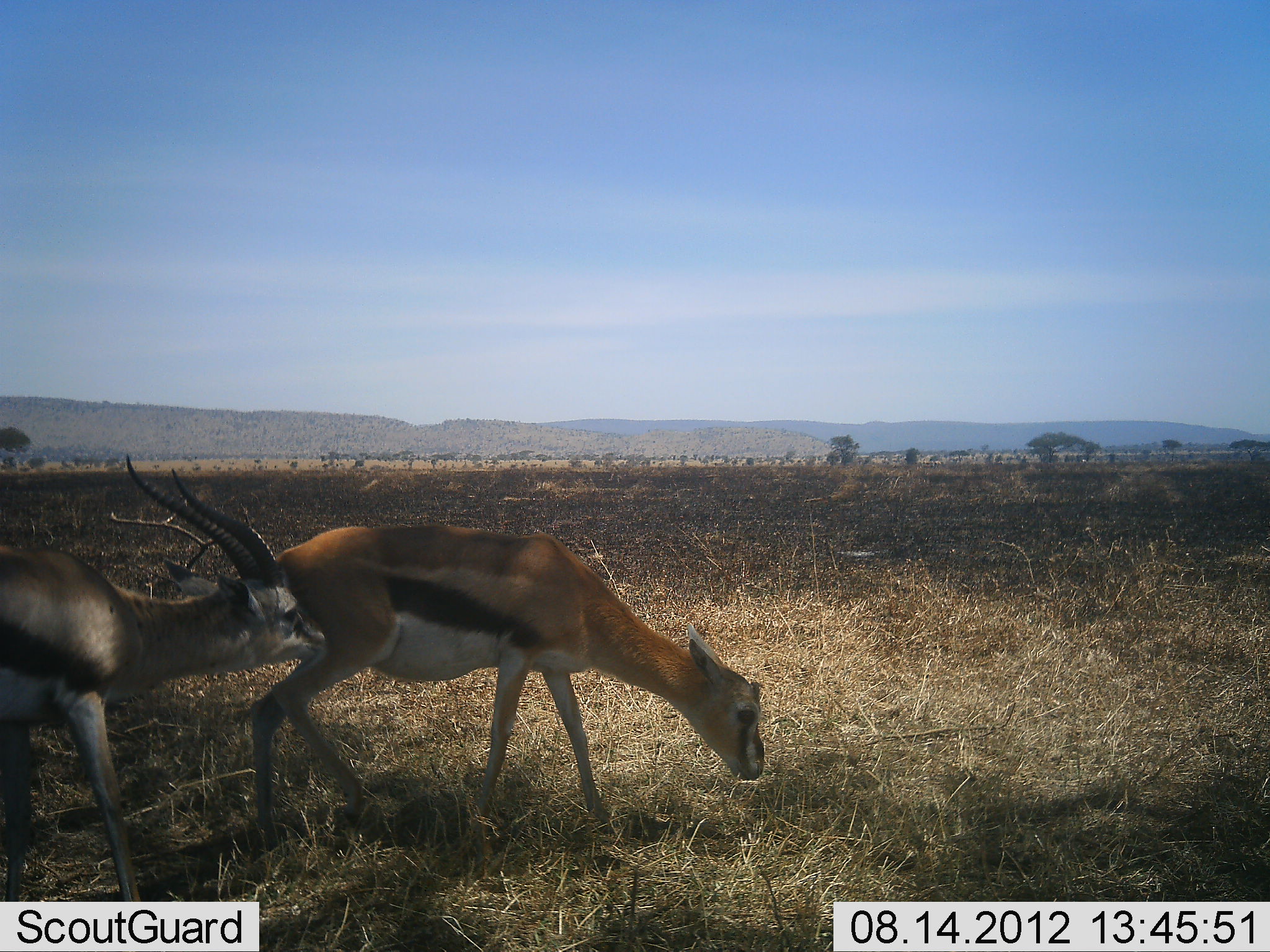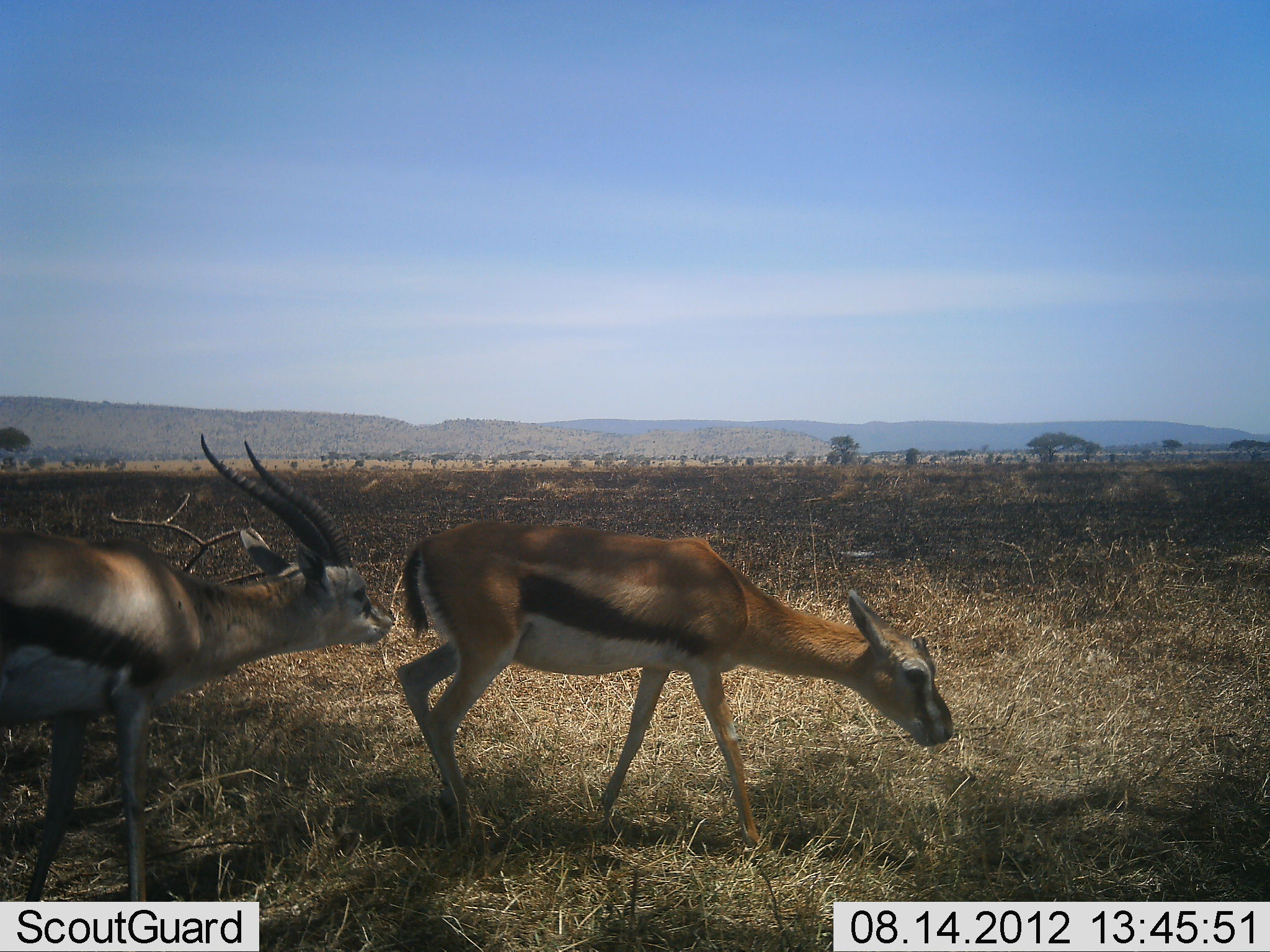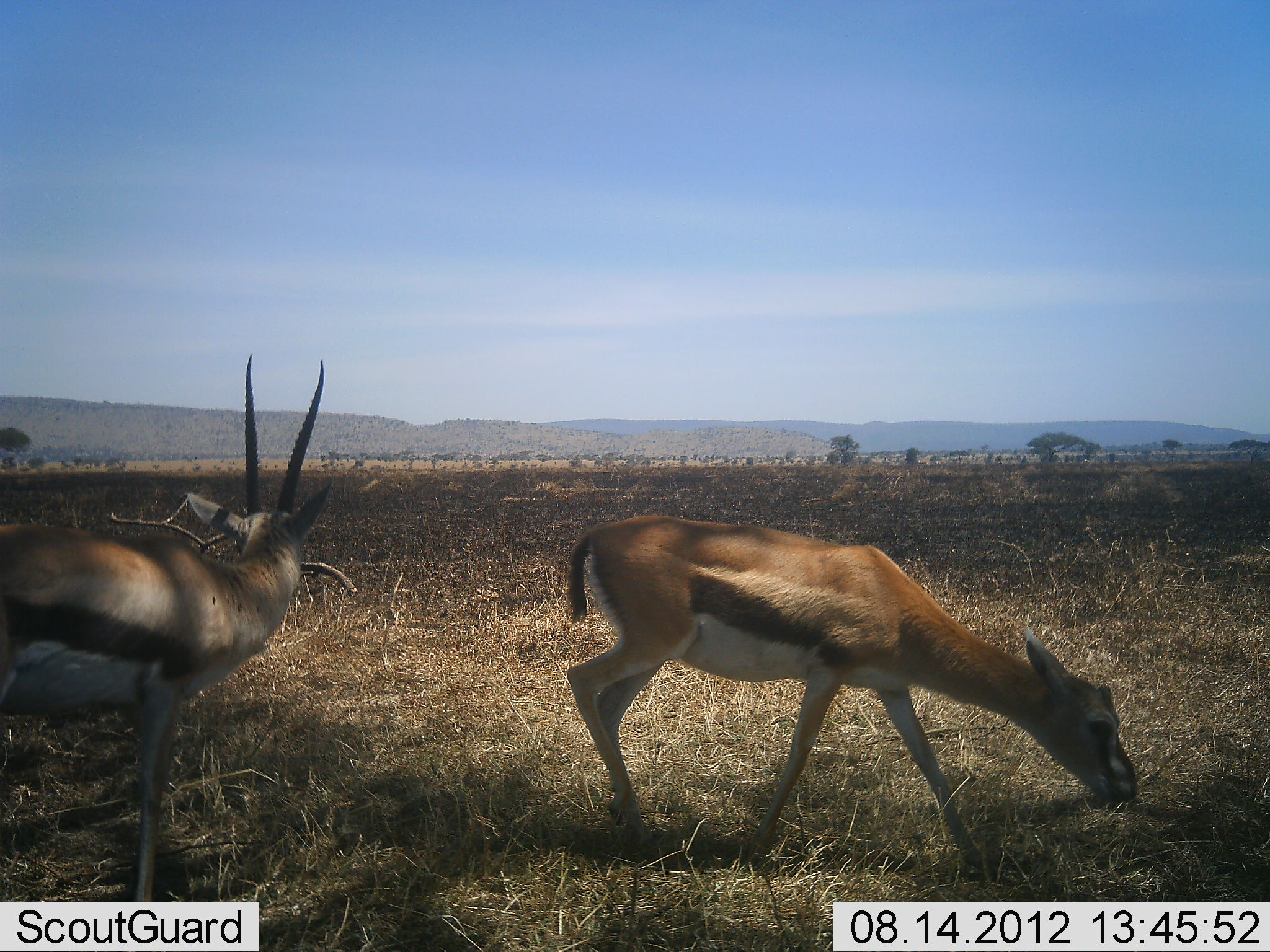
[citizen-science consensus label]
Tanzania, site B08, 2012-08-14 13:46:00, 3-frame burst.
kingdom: Animalia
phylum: Chordata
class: Mammalia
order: Artiodactyla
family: Bovidae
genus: Eudorcas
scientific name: Eudorcas thomsonii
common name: thomson's gazelle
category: gazellethomsons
Gazellethomsons (thomson's gazelle) (Eudorcas thomsonii), count 2. Behavior (volunteer vote fractions): standing 0%, resting 0%, moving 80%, interacting 30%. Young present (vote fraction): 0%. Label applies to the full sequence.